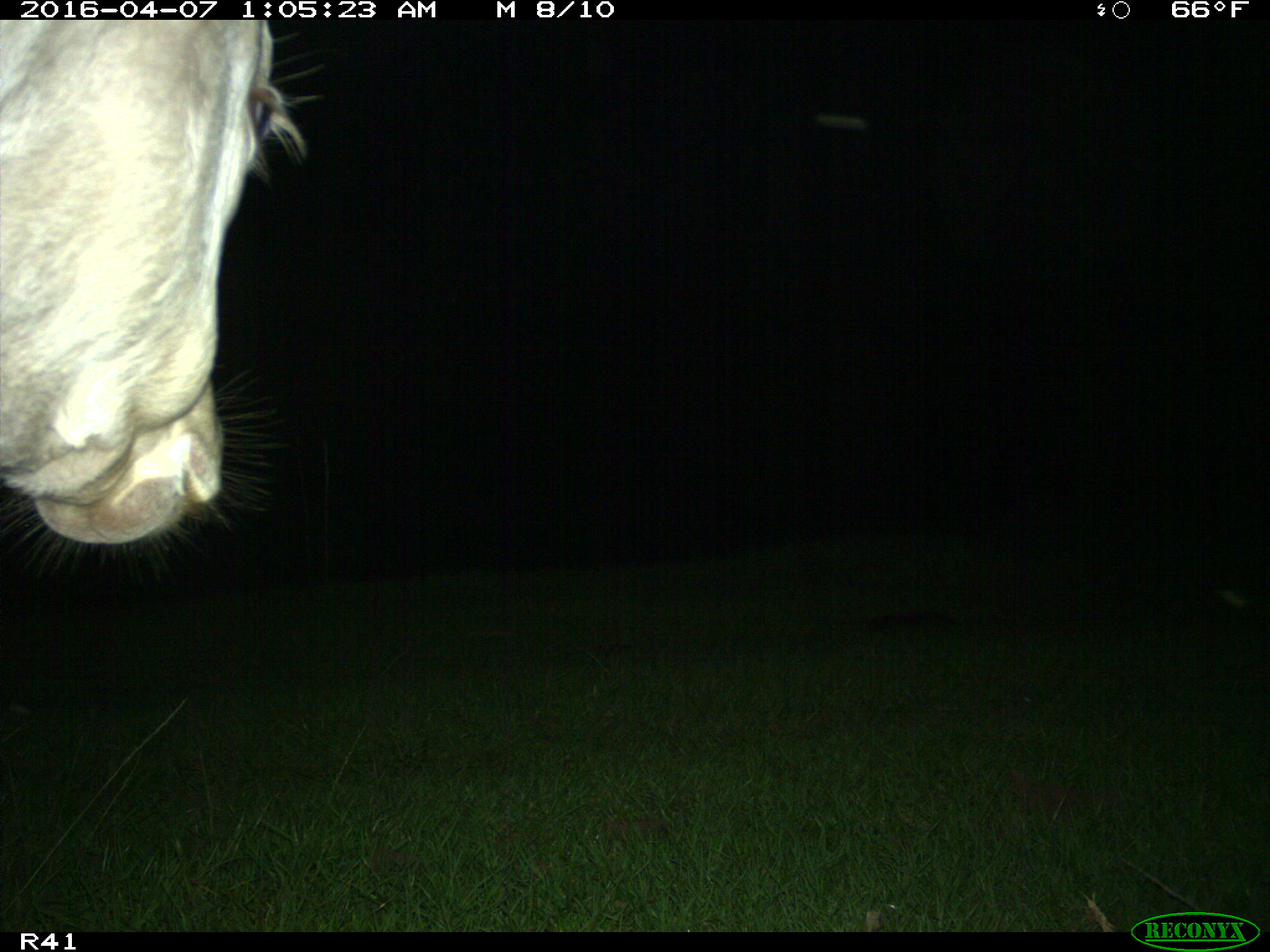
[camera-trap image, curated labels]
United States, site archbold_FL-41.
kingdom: Animalia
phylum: Chordata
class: Mammalia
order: Artiodactyla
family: Bovidae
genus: Bos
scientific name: Bos taurus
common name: domestic cow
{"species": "Bos taurus (domestic cow)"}